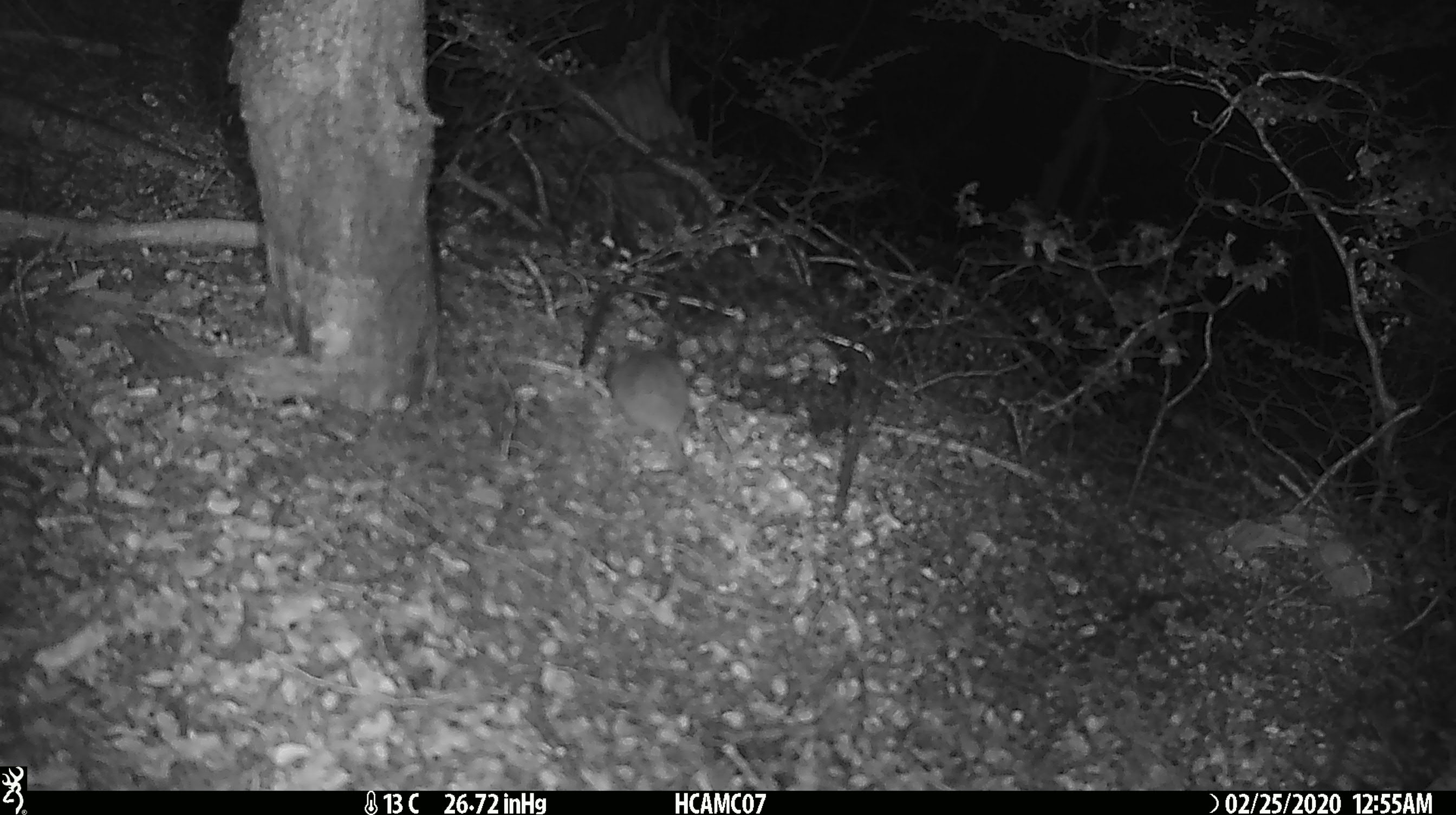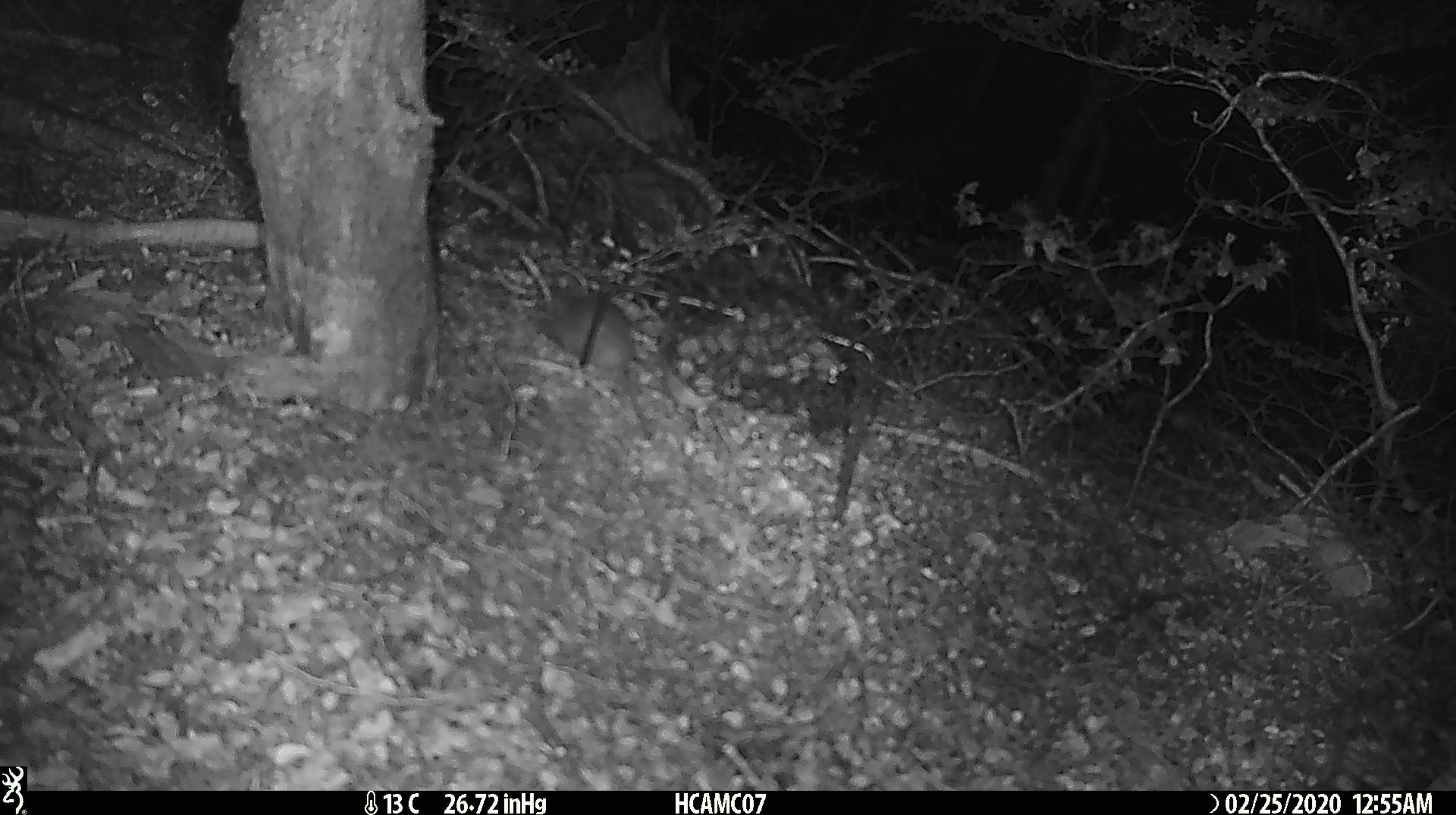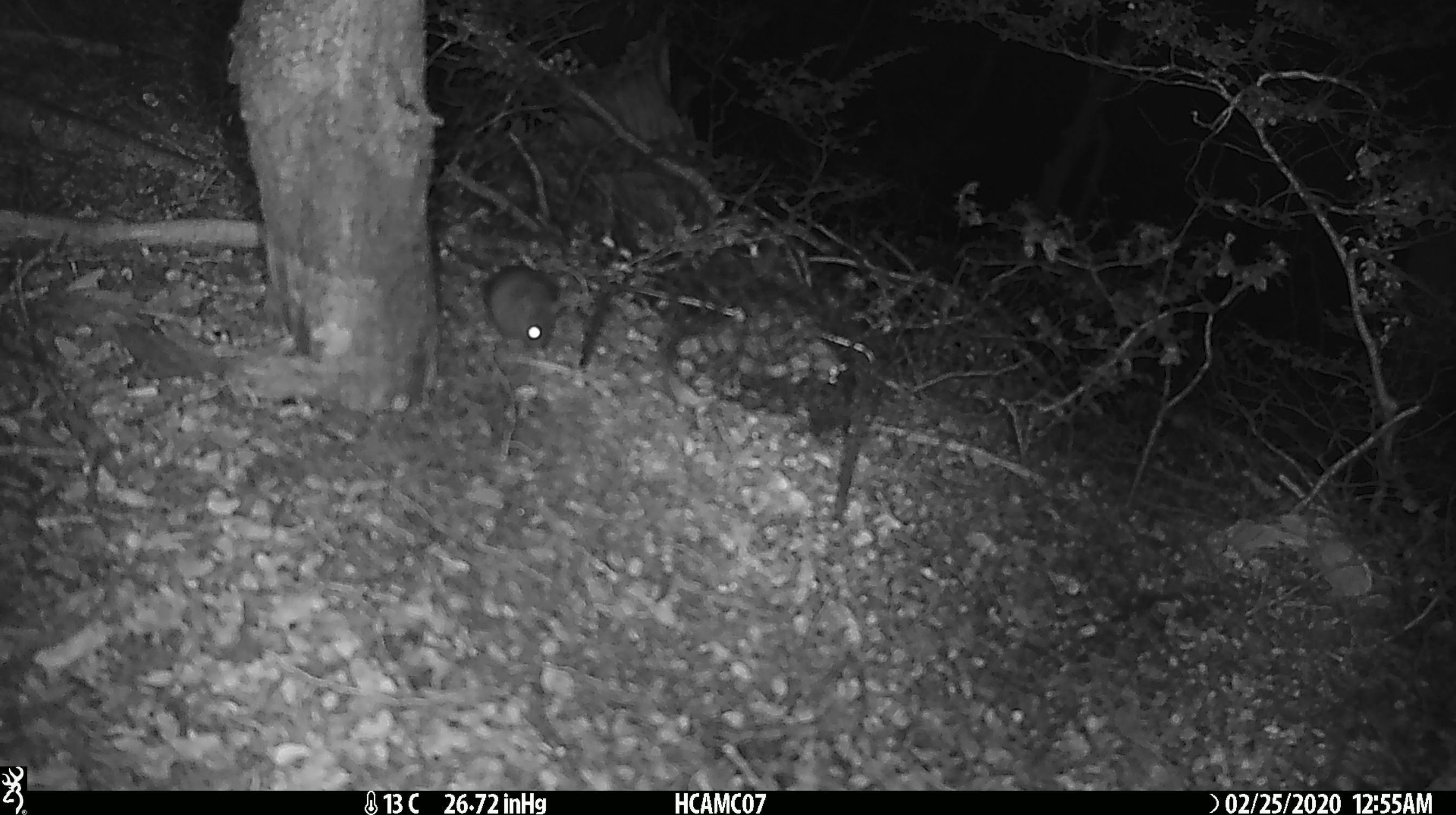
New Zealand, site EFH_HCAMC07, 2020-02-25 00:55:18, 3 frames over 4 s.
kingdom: Animalia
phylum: Chordata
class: Mammalia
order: Rodentia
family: Muridae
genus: Mus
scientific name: Mus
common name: mouse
Mouse (Mus).